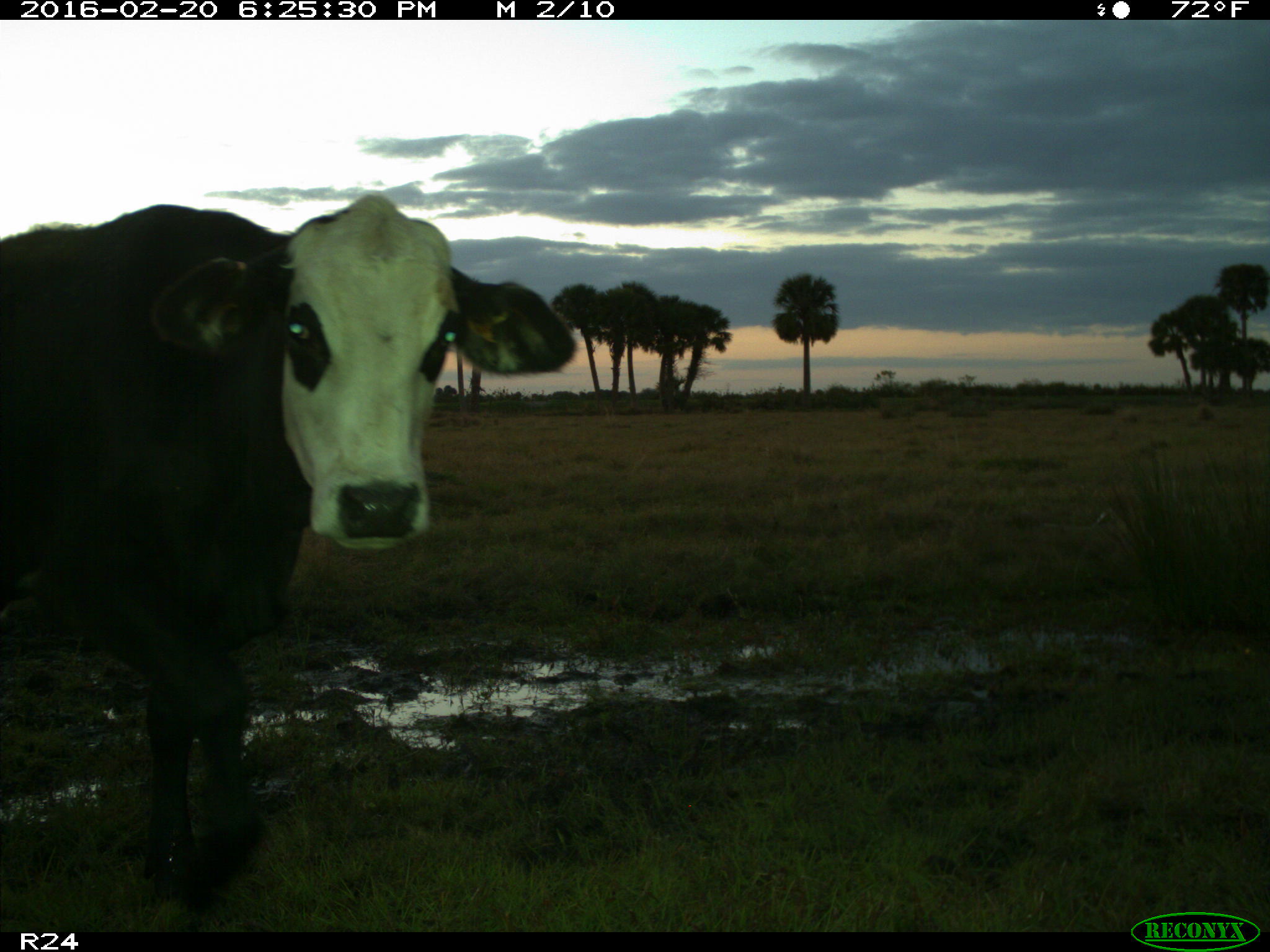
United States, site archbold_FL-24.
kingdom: Animalia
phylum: Chordata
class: Mammalia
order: Artiodactyla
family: Bovidae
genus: Bos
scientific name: Bos taurus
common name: domestic cow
Bos taurus (domestic cow).